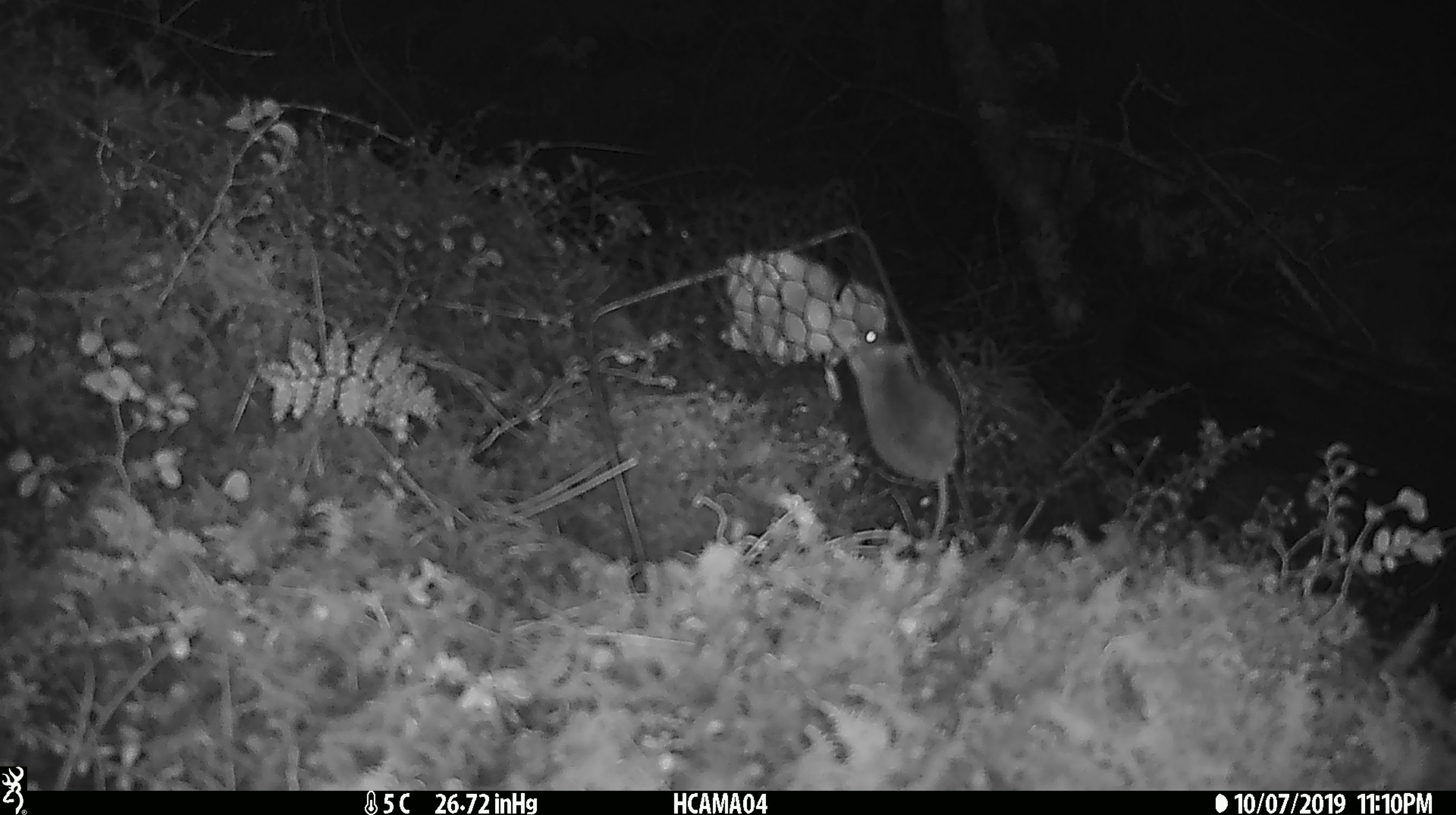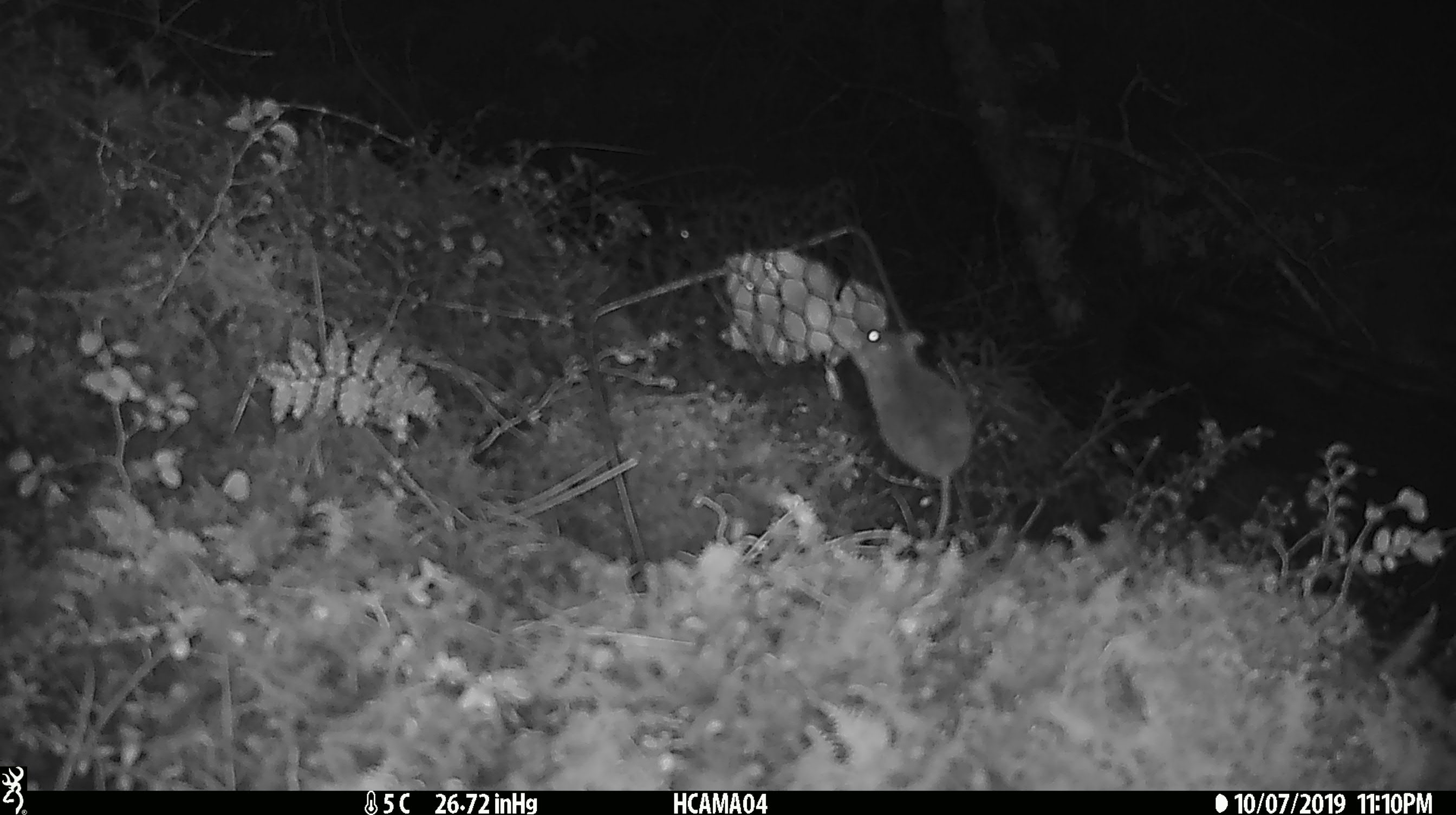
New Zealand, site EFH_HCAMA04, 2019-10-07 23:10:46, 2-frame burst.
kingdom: Animalia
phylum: Chordata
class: Mammalia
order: Rodentia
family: Muridae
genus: Mus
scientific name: Mus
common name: mouse